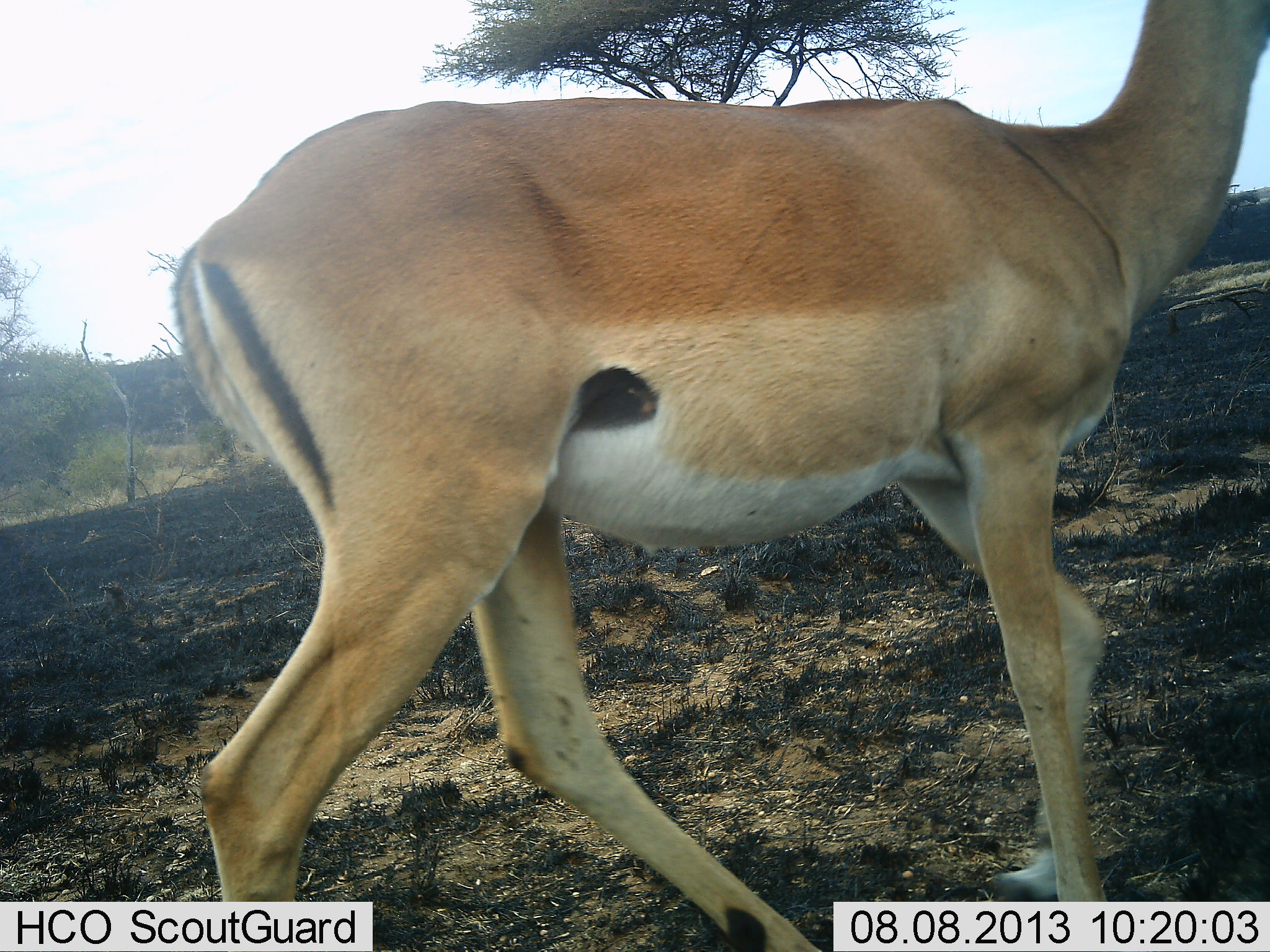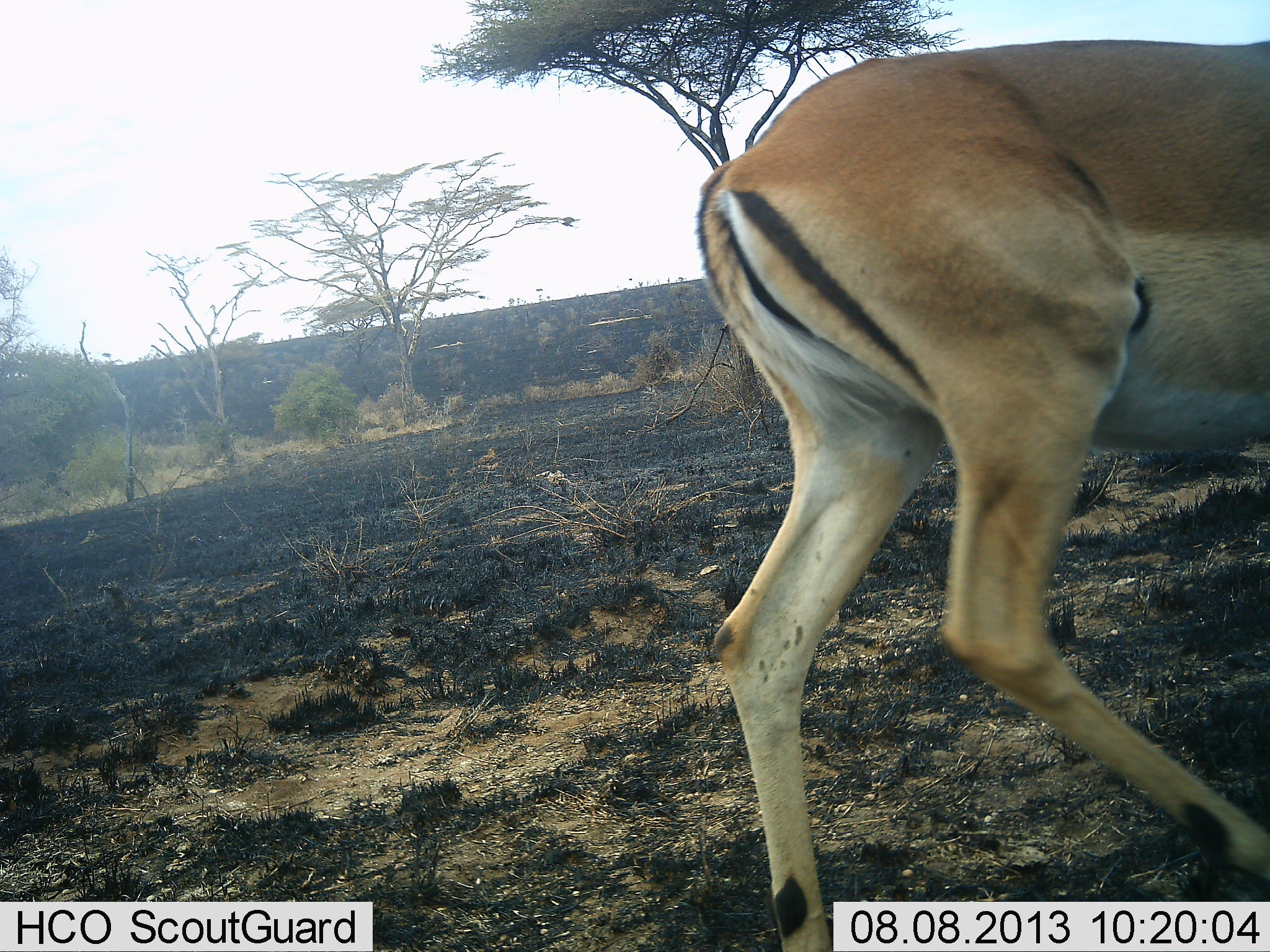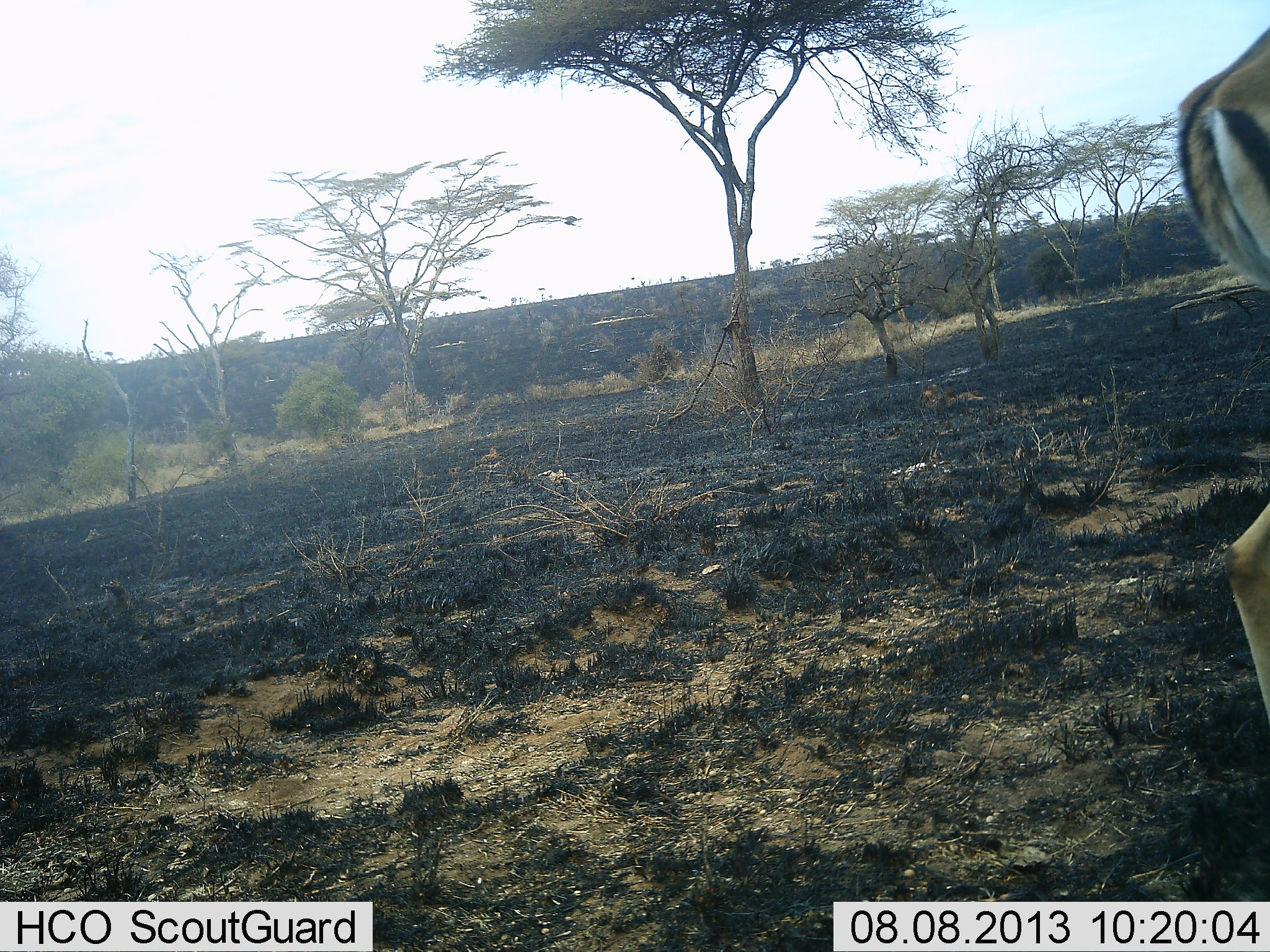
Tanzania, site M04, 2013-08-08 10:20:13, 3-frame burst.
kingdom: Animalia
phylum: Chordata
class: Mammalia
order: Artiodactyla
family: Bovidae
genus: Aepyceros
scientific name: Aepyceros melampus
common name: impala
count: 1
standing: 24%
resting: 0%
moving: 94%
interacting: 0%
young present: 0%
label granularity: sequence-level